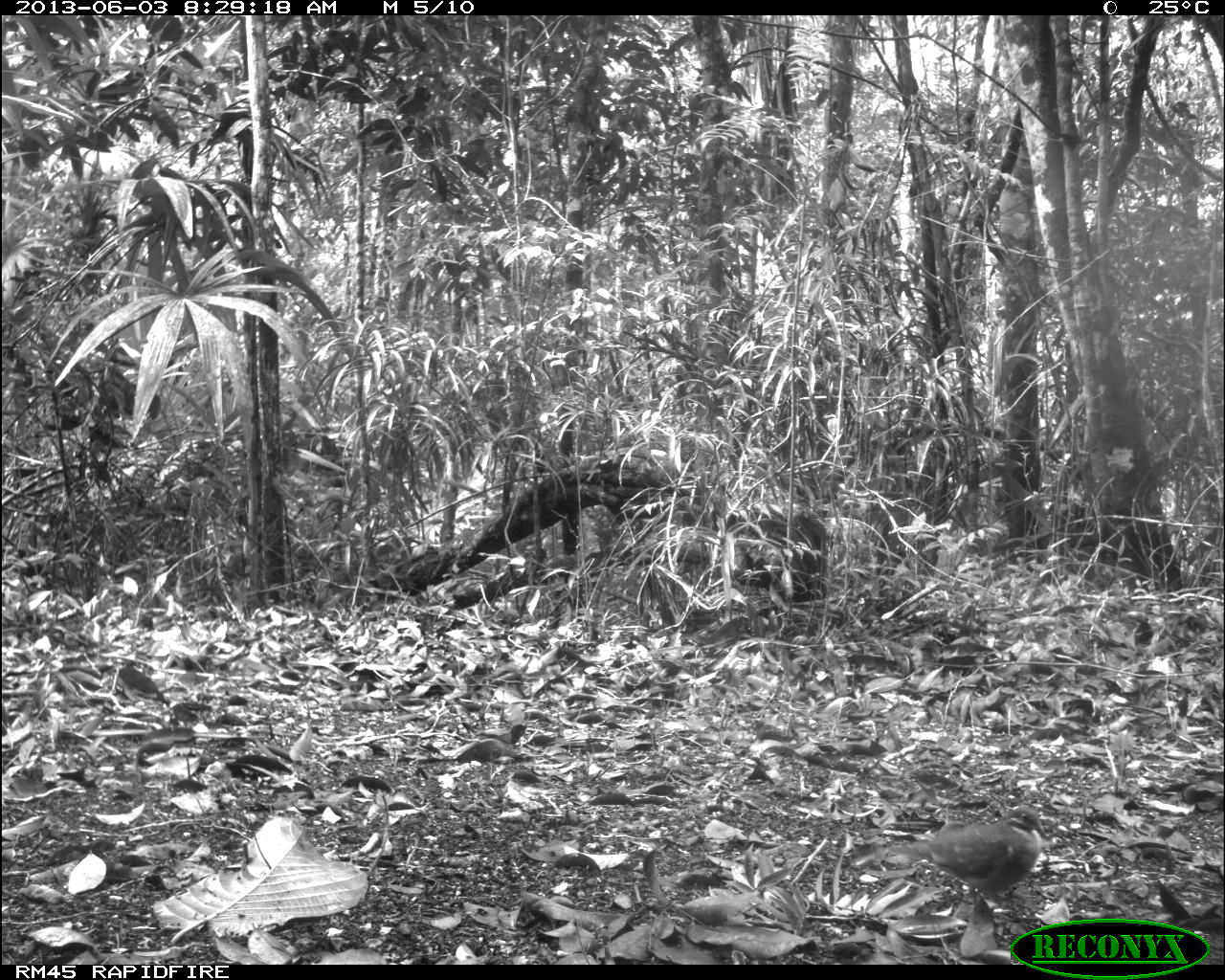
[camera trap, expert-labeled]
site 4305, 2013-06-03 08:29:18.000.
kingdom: Animalia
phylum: Chordata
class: Aves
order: Columbiformes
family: Columbidae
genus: Geotrygon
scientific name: Geotrygon montana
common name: ruddy quail-dove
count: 1